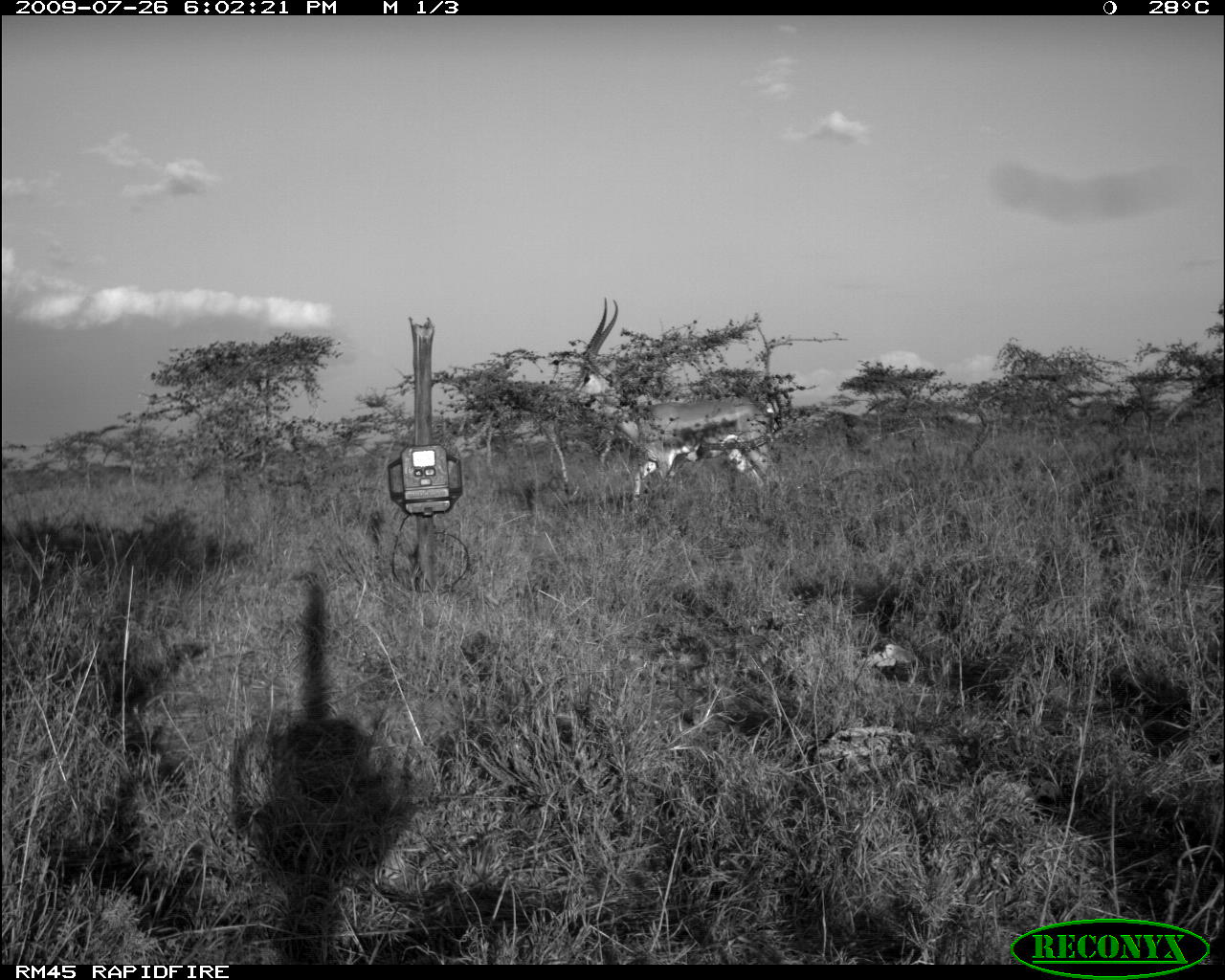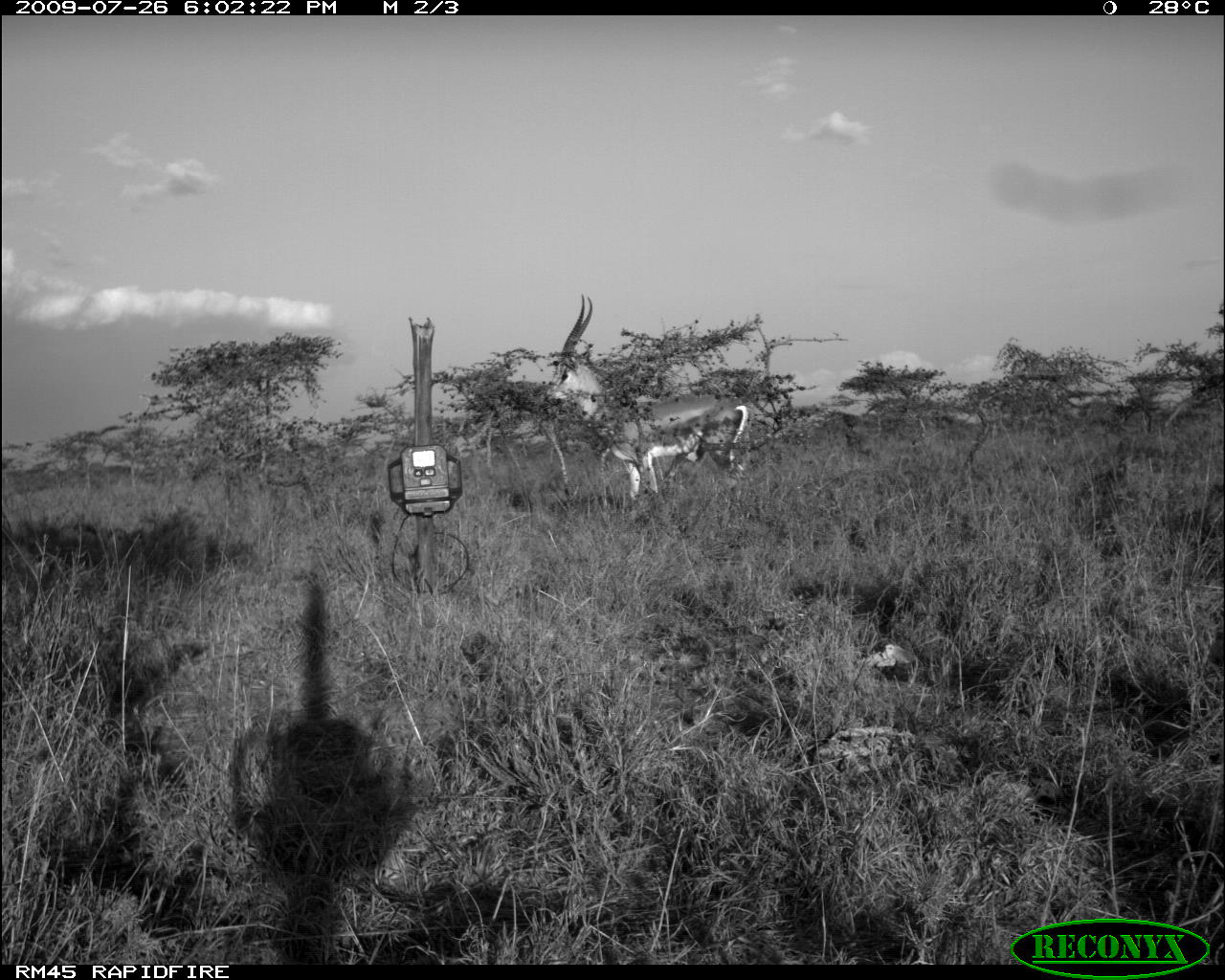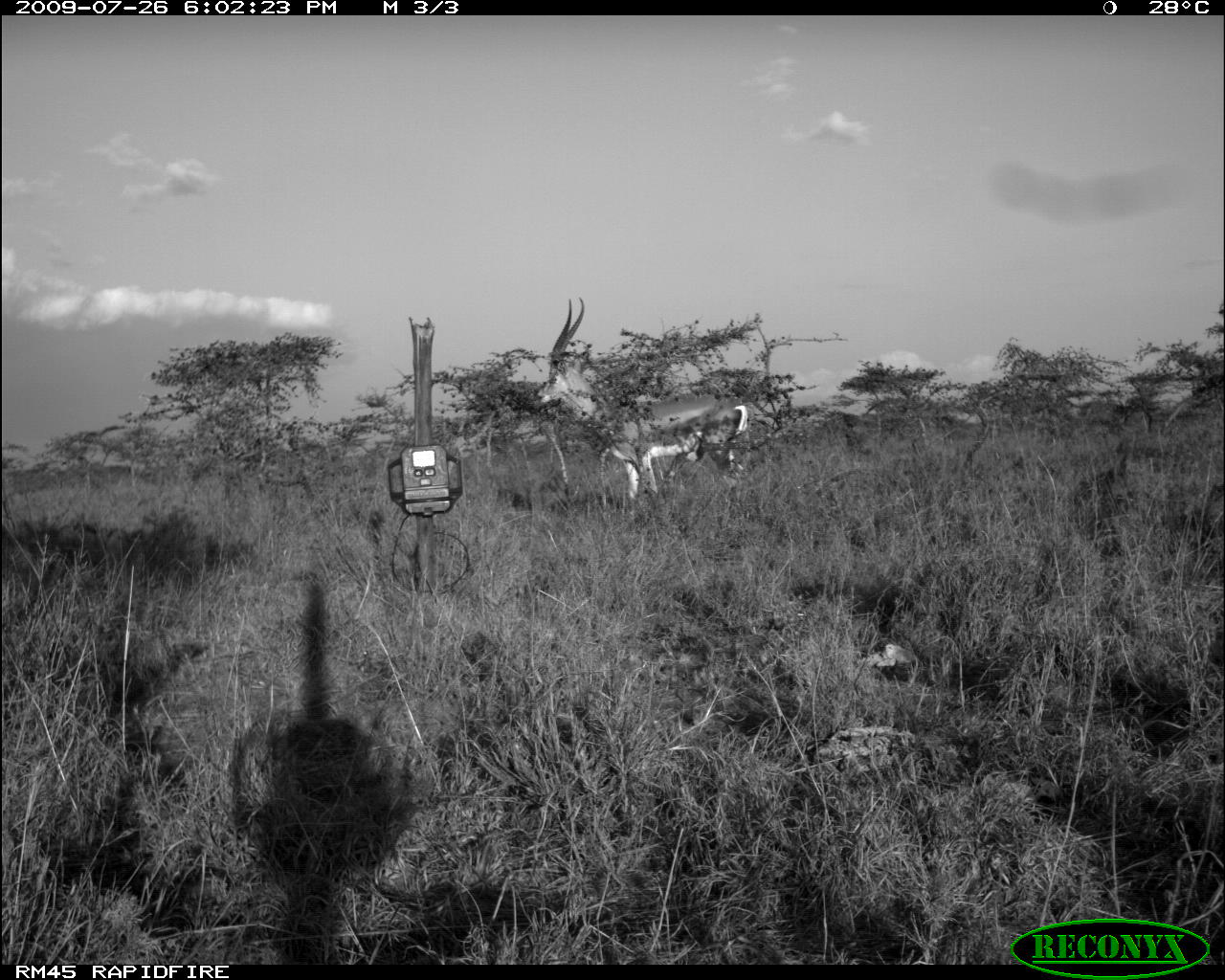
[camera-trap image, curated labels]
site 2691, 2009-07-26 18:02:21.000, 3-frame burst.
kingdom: Animalia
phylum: Chordata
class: Mammalia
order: Artiodactyla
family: Bovidae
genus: Nanger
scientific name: Nanger granti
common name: grant's gazelle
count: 1